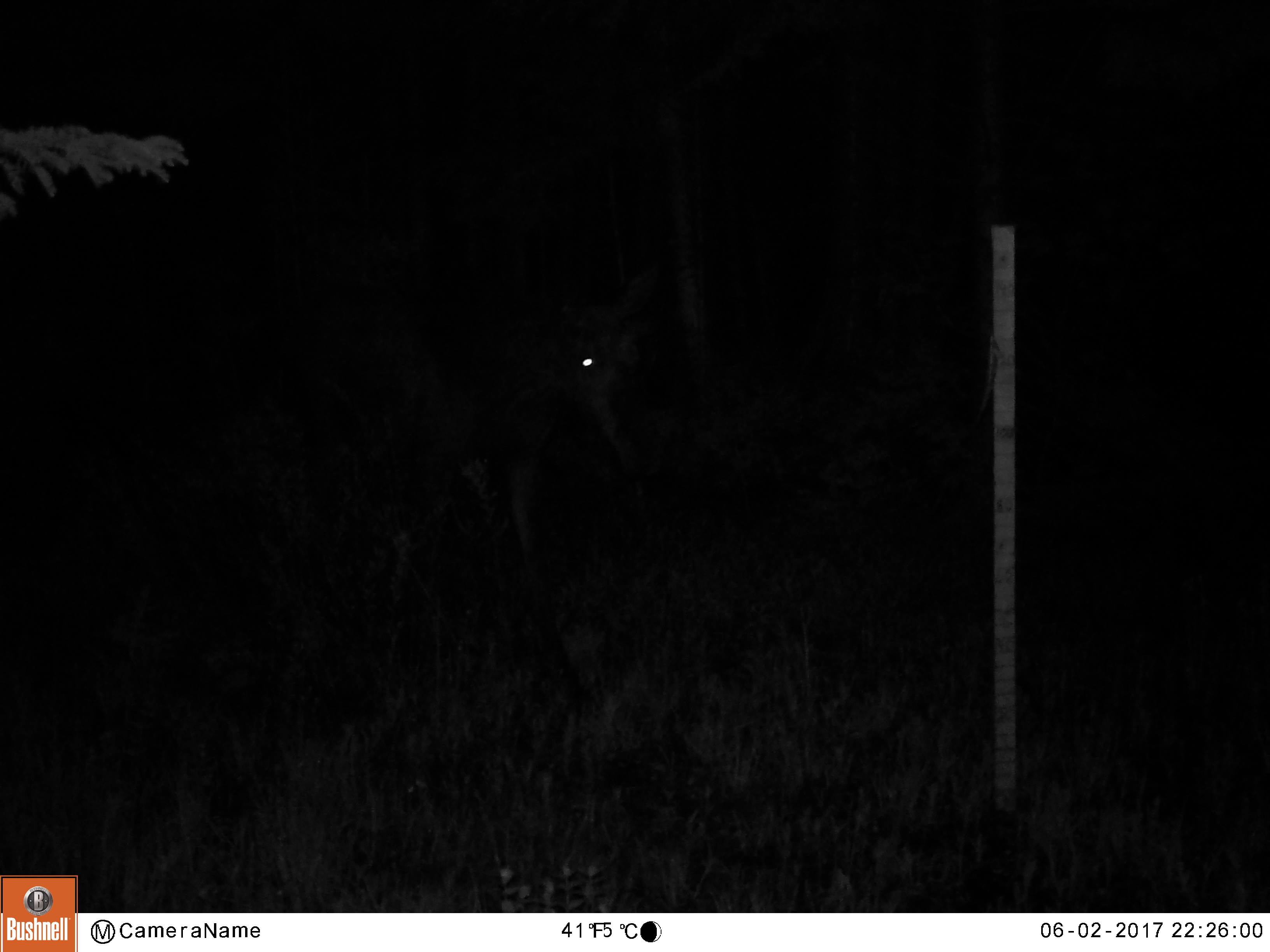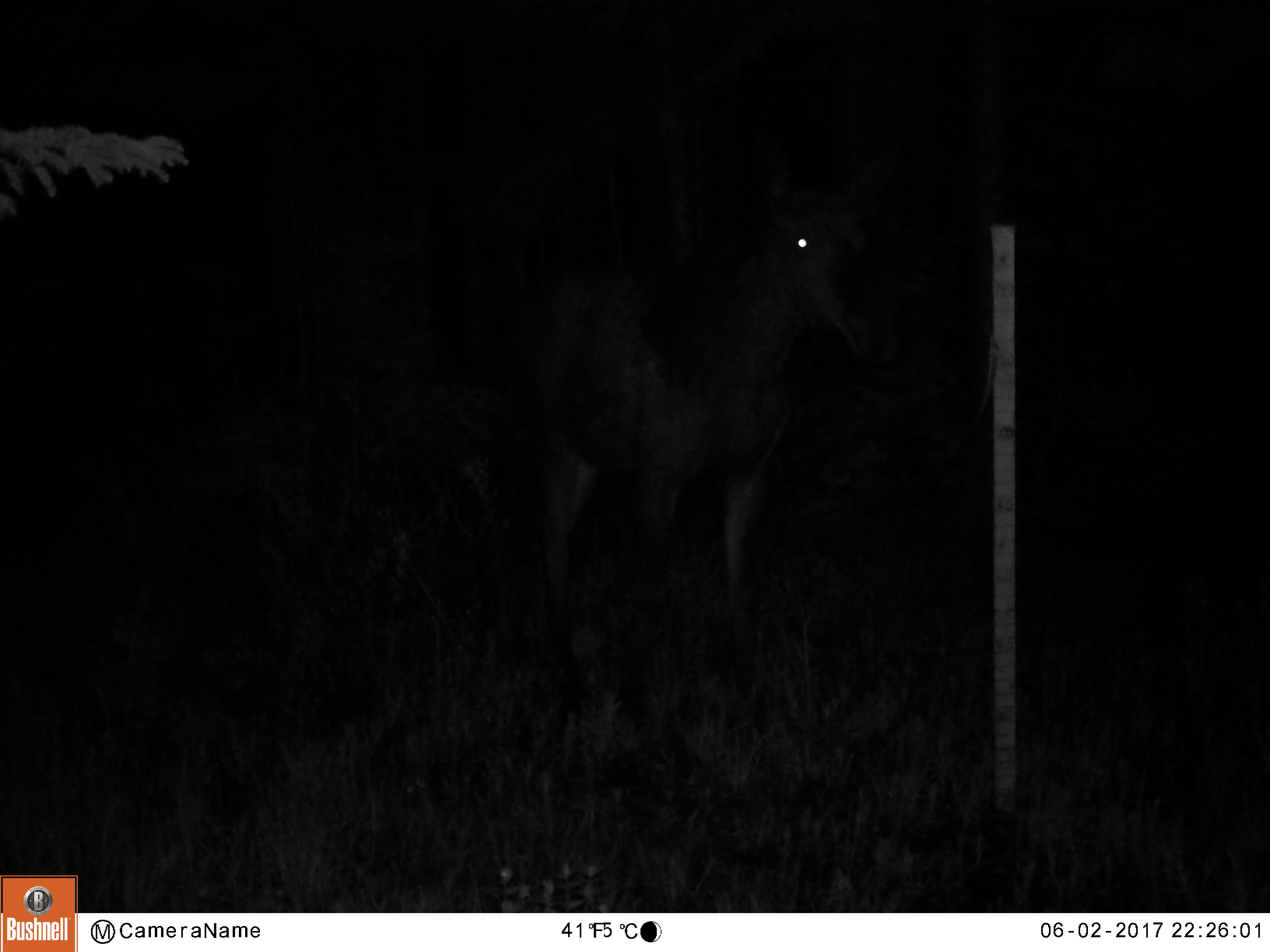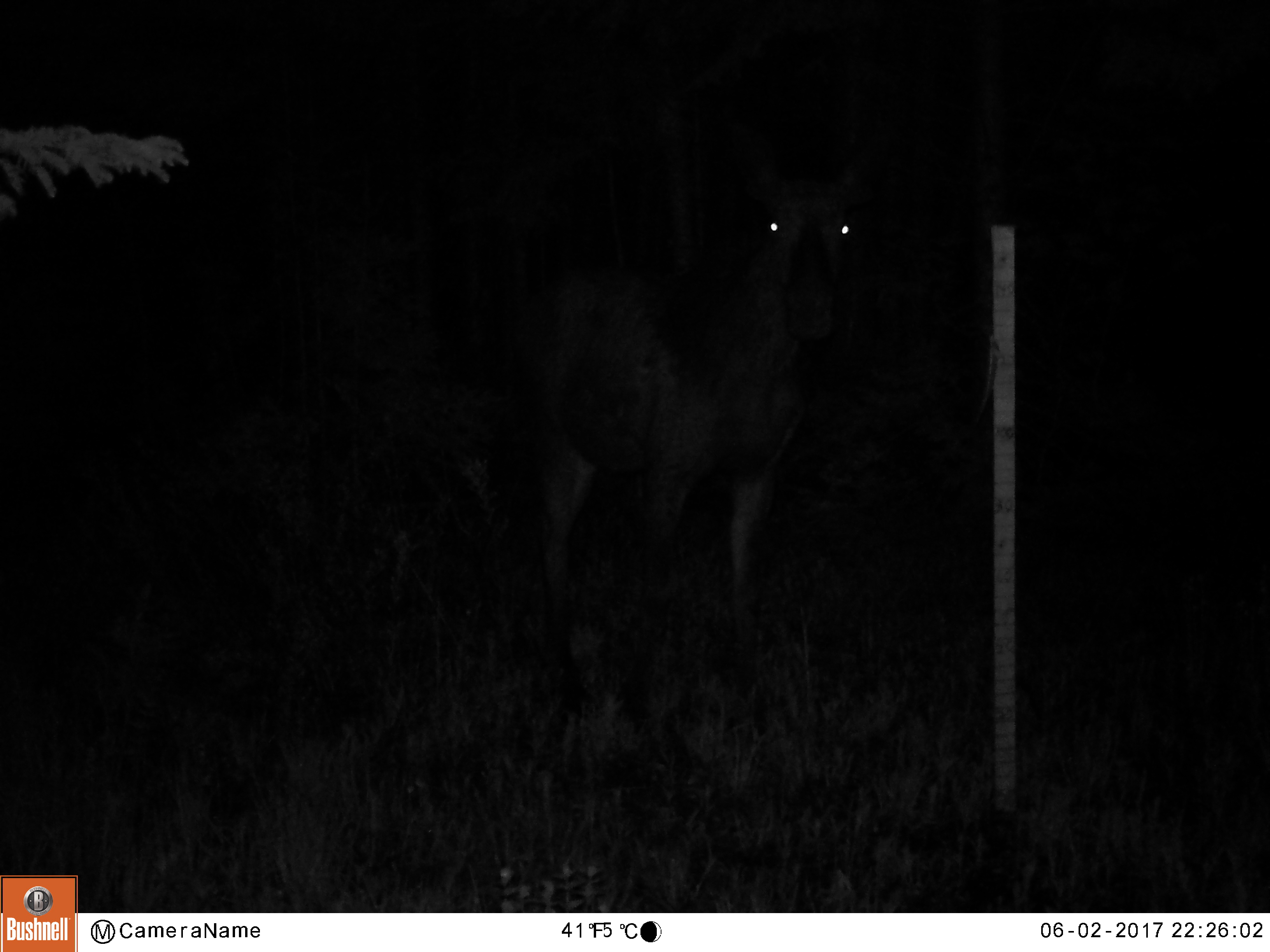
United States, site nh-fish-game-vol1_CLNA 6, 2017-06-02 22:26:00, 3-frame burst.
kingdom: Animalia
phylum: Chordata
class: Mammalia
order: Artiodactyla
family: Cervidae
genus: Alces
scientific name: Alces alces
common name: moose